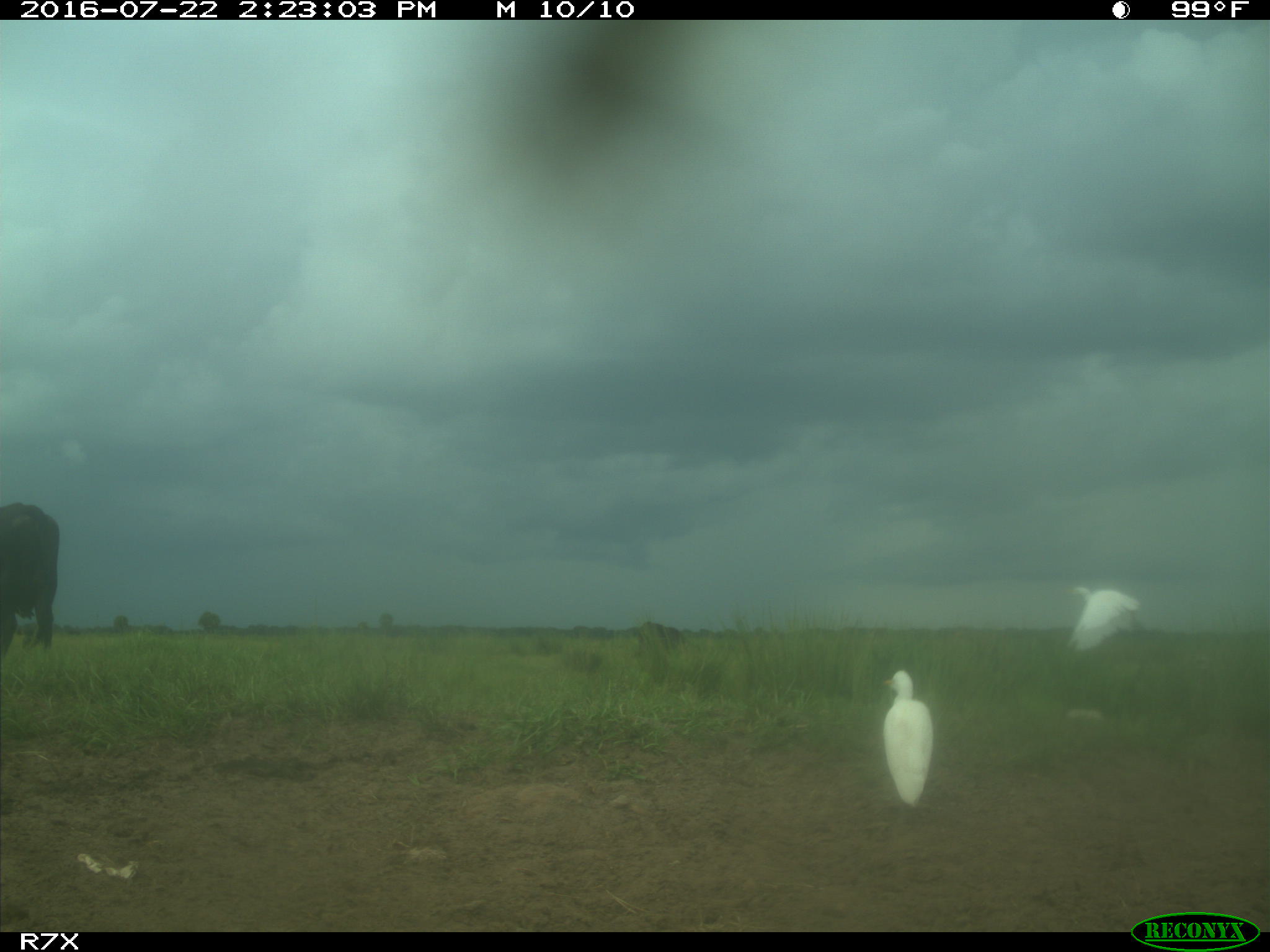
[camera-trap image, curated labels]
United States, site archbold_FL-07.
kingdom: Animalia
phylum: Chordata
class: Mammalia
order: Artiodactyla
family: Bovidae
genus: Bos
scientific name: Bos taurus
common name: domestic cow